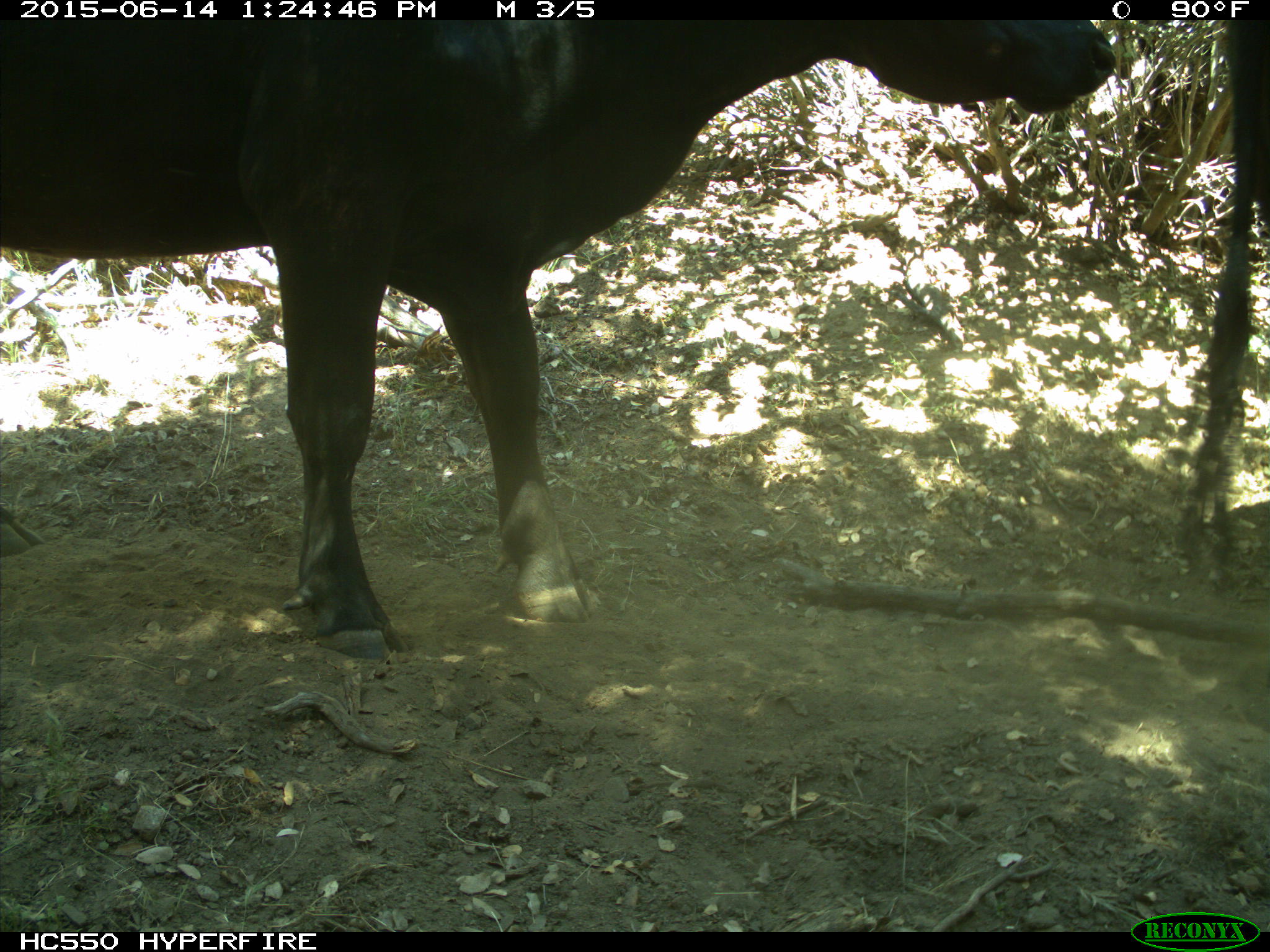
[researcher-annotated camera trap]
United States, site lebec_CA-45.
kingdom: Animalia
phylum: Chordata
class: Mammalia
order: Artiodactyla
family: Bovidae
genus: Bos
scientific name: Bos taurus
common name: domestic cow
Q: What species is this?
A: Bos taurus (domestic cow).